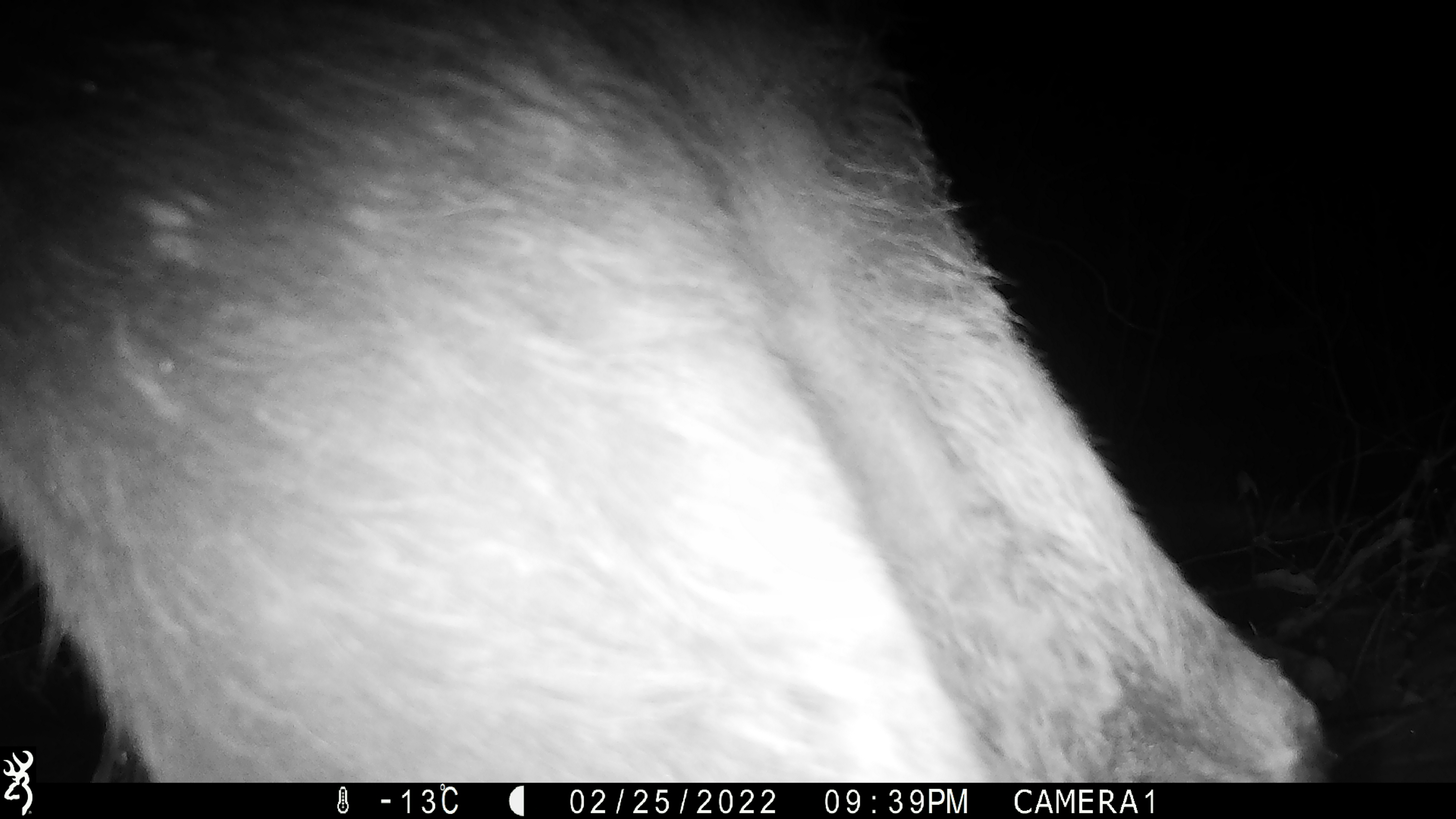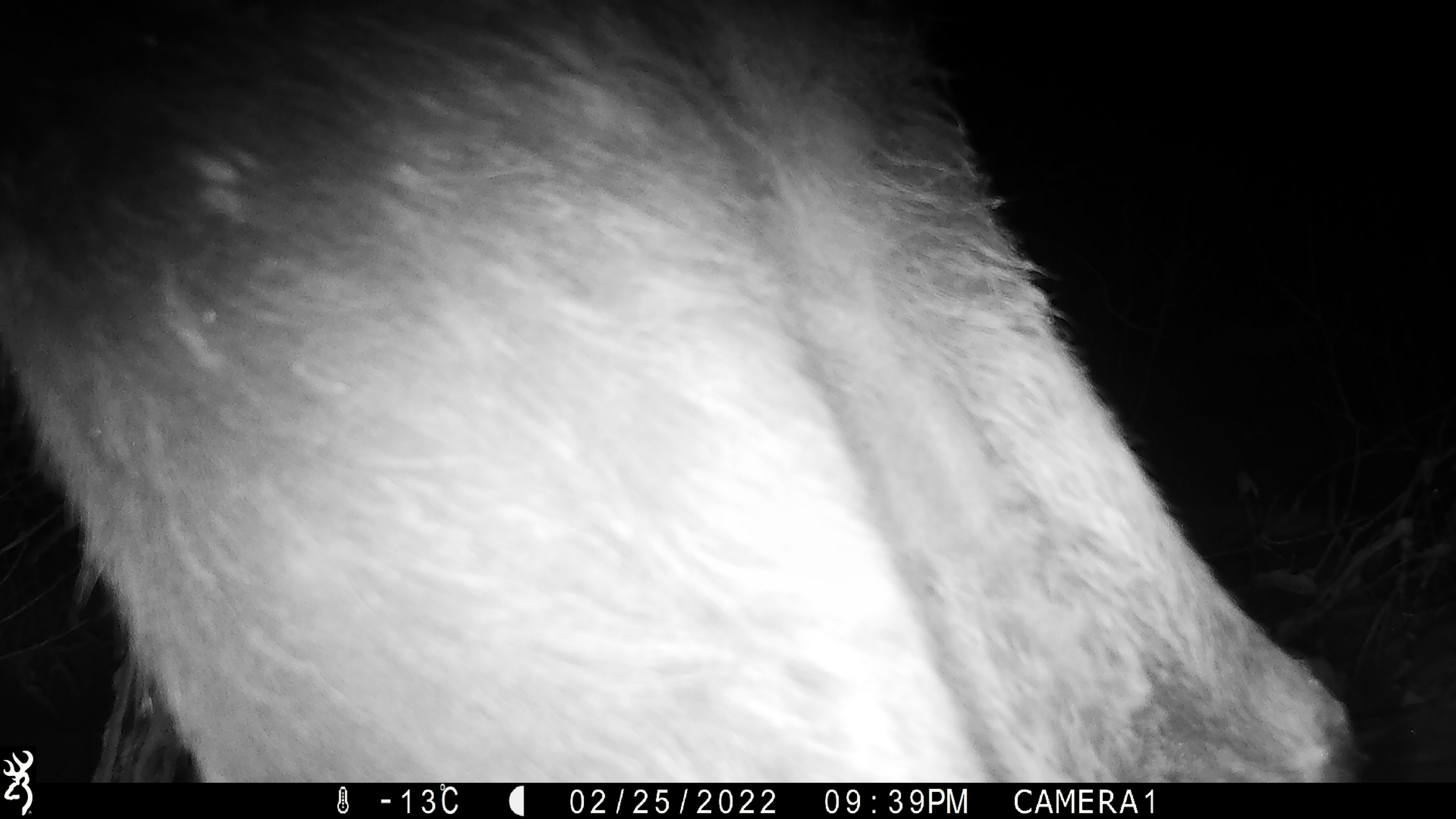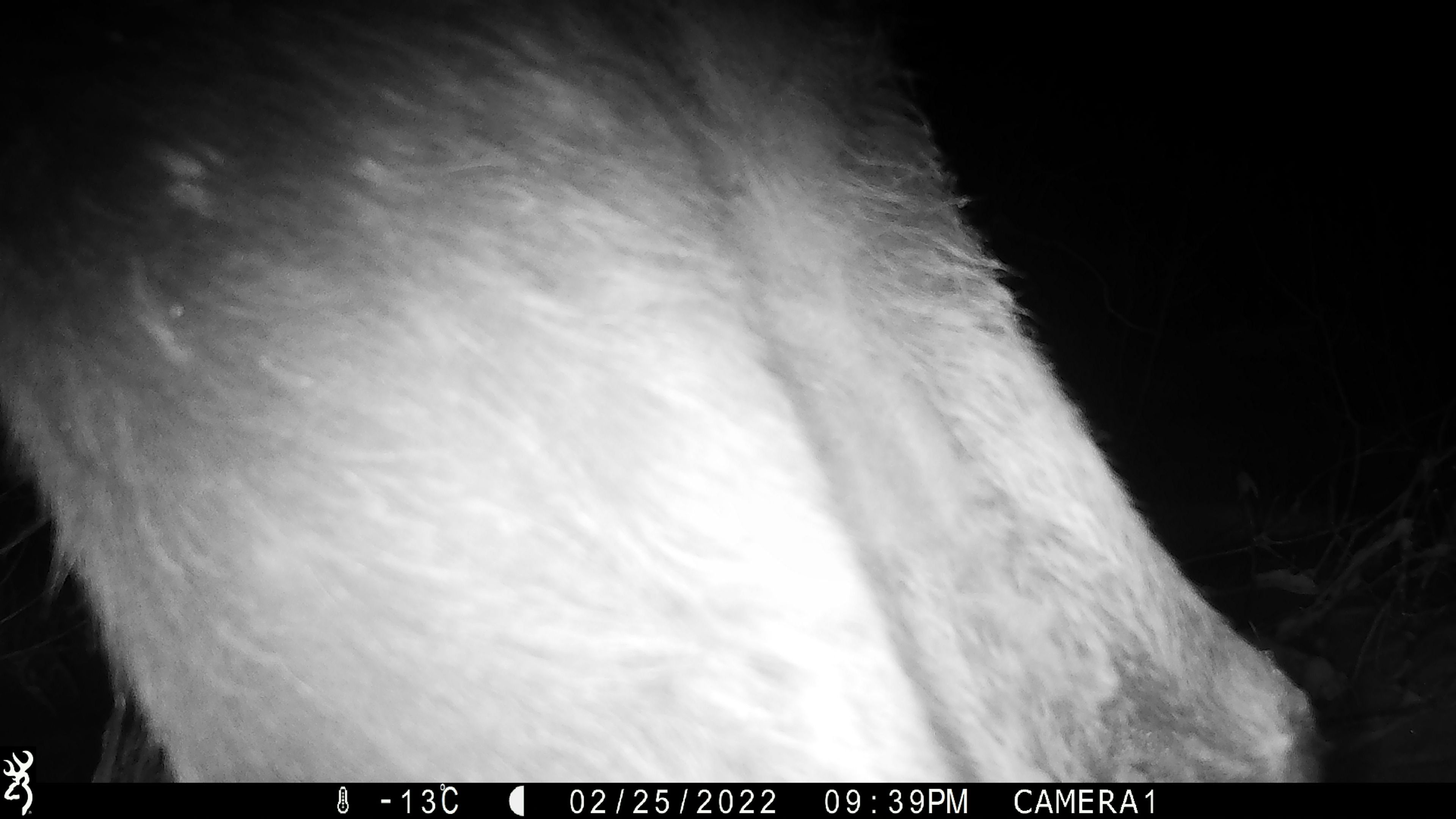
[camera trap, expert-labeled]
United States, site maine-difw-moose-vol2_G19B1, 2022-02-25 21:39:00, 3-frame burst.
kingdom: Animalia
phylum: Chordata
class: Mammalia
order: Artiodactyla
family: Cervidae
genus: Alces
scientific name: Alces alces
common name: moose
Moose (Alces alces).